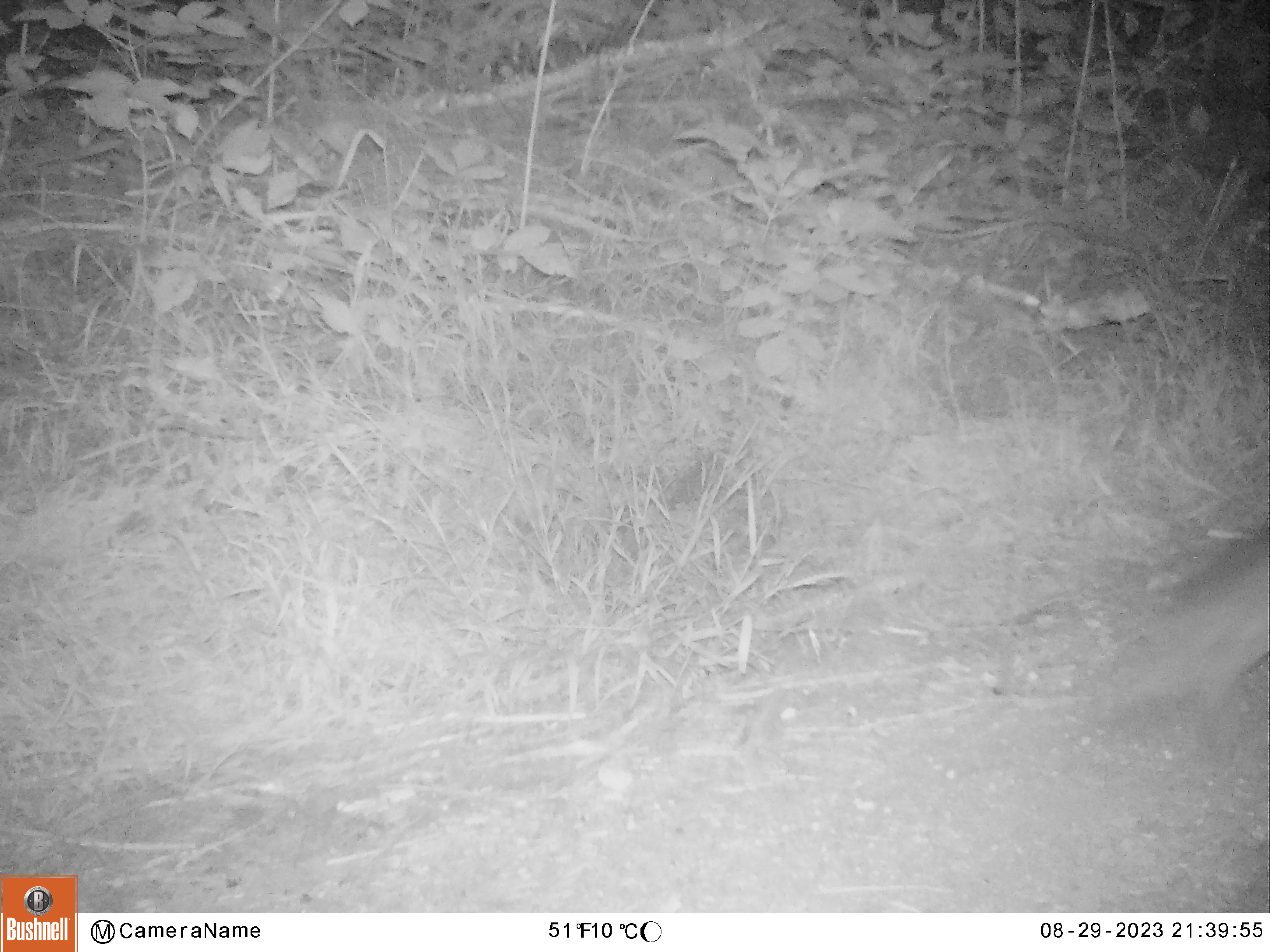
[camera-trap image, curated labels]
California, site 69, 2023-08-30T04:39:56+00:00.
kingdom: Animalia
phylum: Chordata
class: Mammalia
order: Carnivora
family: Canidae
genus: Urocyon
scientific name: Urocyon cinereoargenteus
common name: gray fox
Gray fox (Urocyon cinereoargenteus).